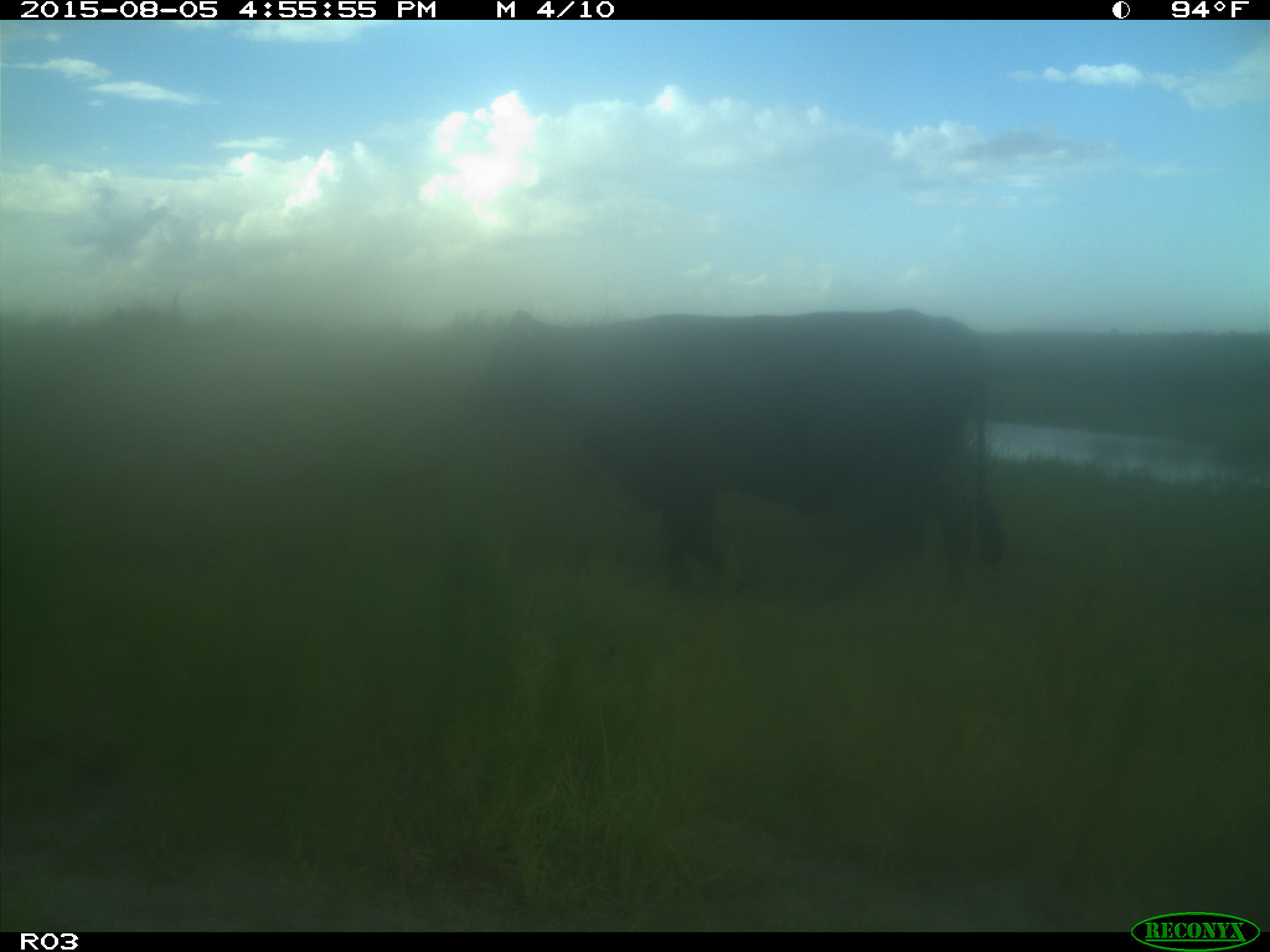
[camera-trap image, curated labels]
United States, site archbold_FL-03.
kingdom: Animalia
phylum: Chordata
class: Mammalia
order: Artiodactyla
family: Bovidae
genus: Bos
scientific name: Bos taurus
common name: domestic cow